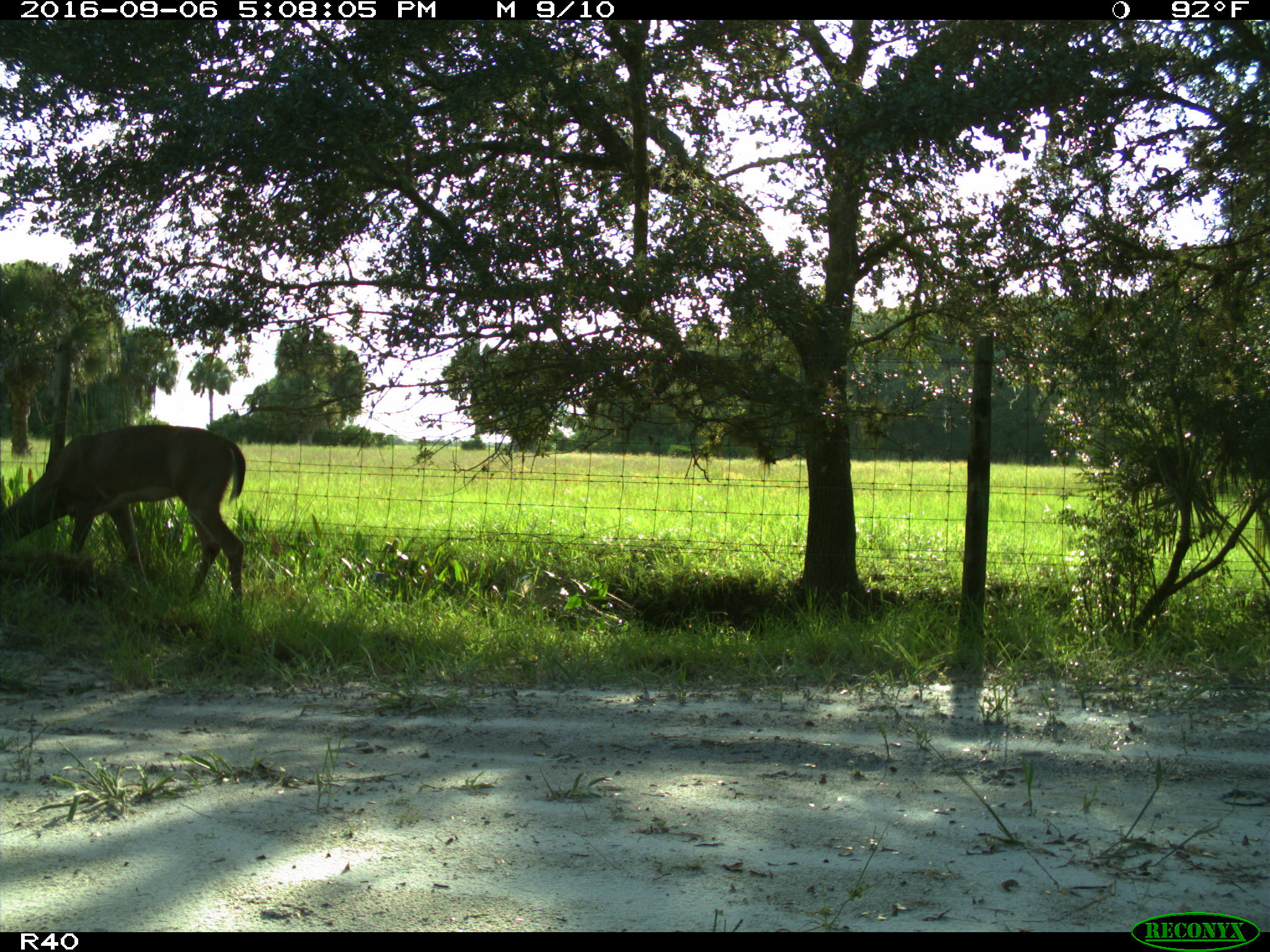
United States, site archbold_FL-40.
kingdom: Animalia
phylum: Chordata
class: Mammalia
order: Artiodactyla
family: Cervidae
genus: Odocoileus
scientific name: Odocoileus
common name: deer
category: unidentified deer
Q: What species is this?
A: Unidentified deer (deer) (Odocoileus).